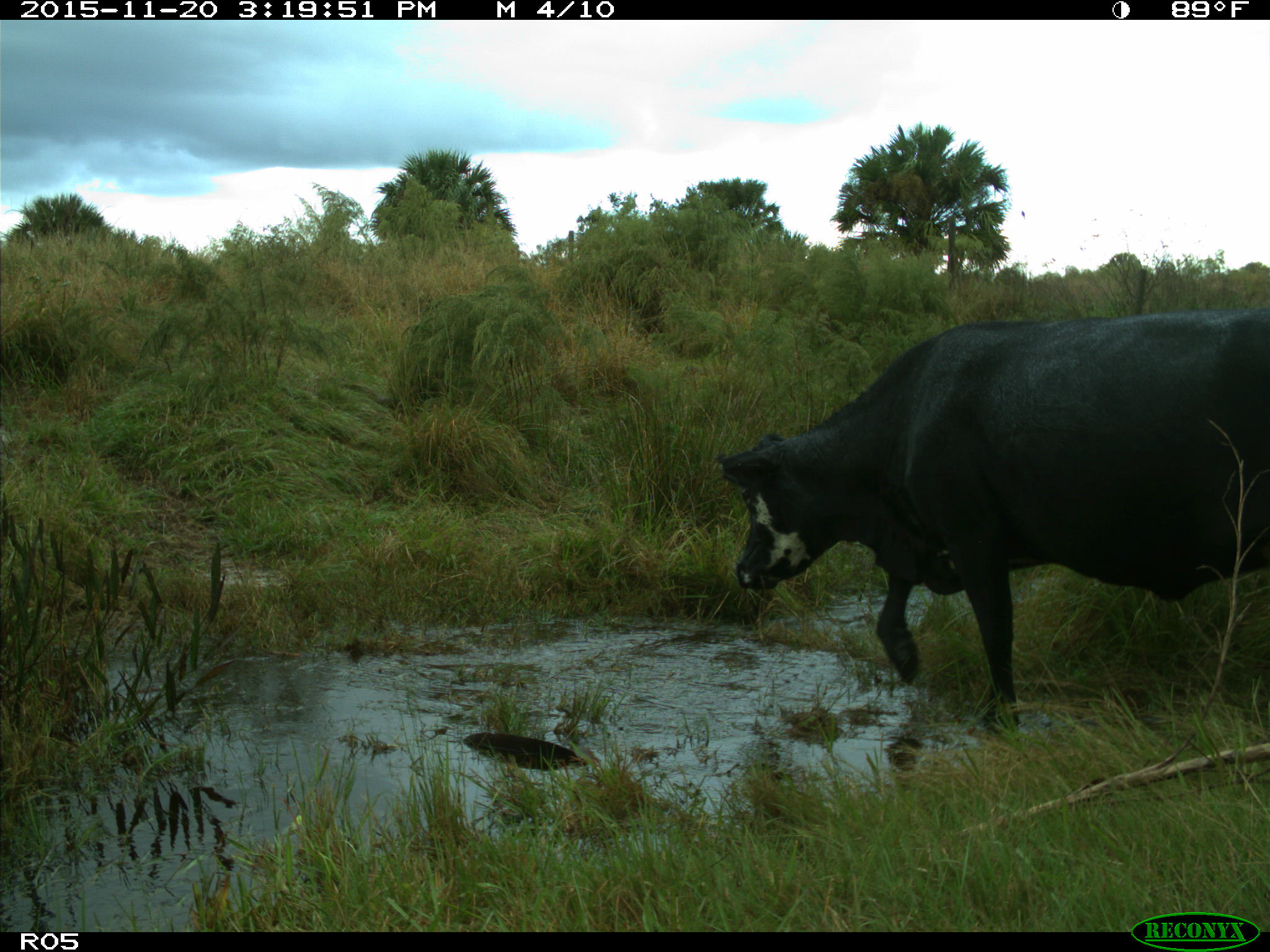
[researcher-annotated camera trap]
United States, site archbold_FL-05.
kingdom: Animalia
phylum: Chordata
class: Mammalia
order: Artiodactyla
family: Bovidae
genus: Bos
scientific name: Bos taurus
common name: domestic cow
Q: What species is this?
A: Bos taurus (domestic cow).